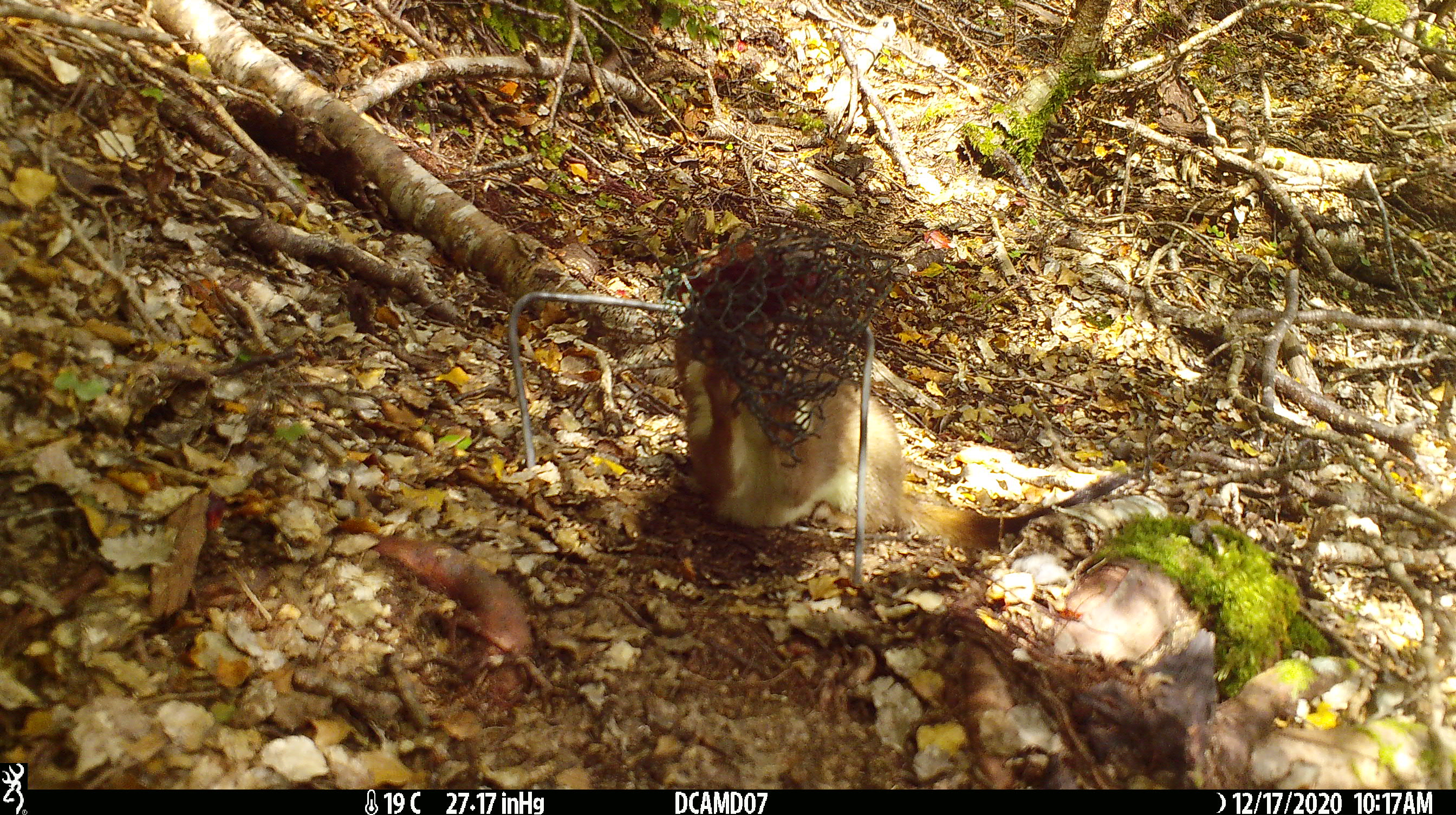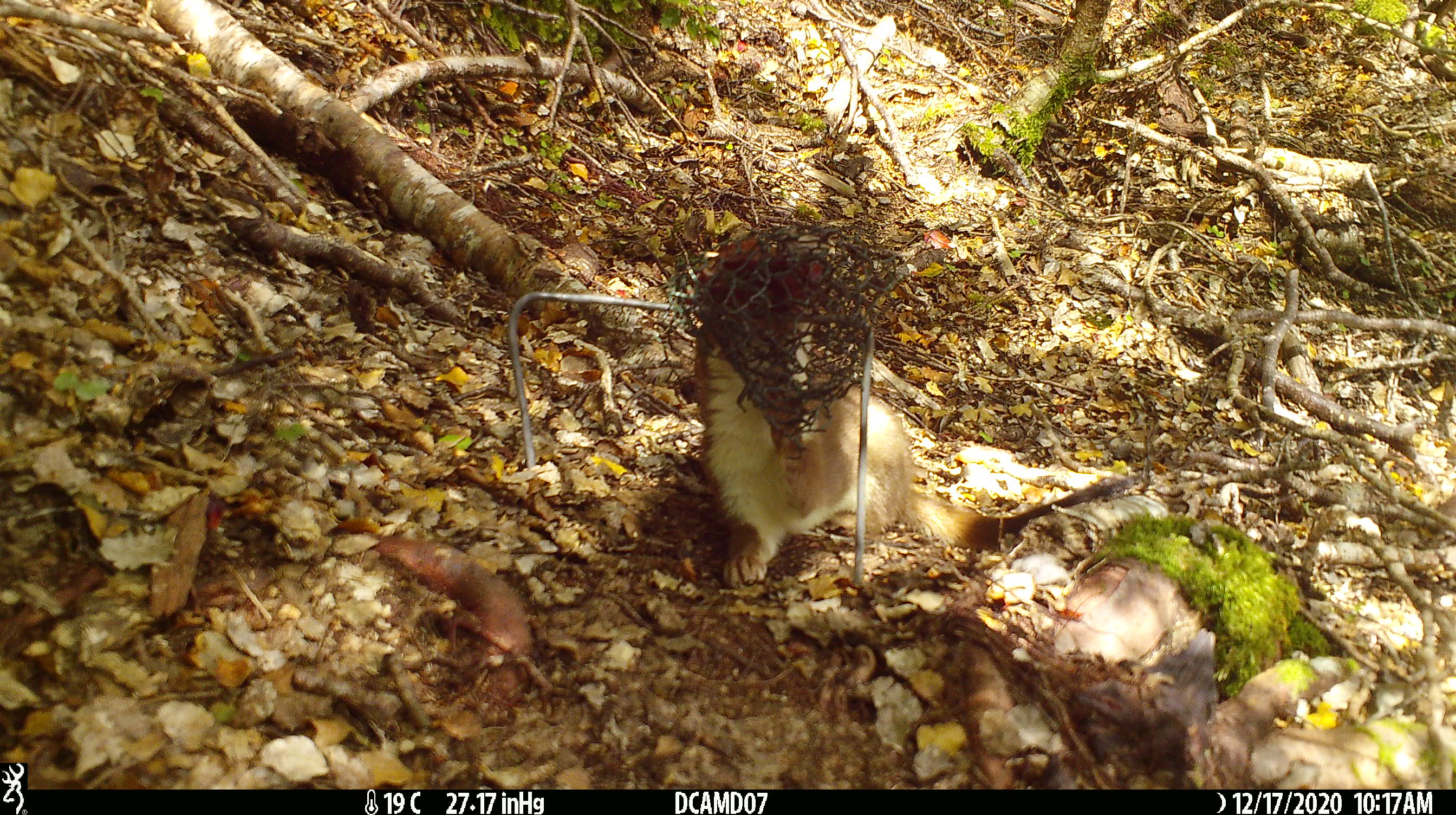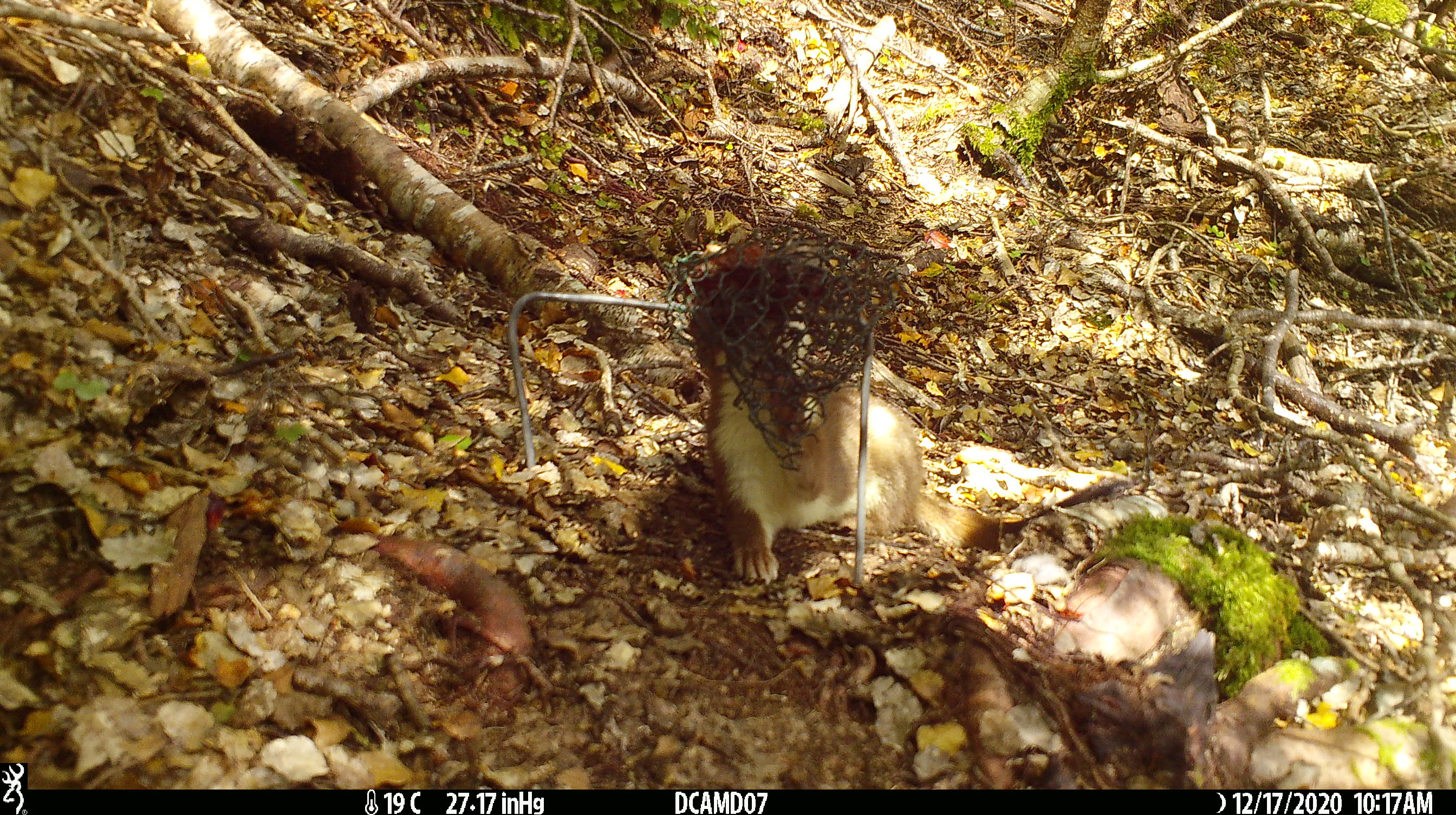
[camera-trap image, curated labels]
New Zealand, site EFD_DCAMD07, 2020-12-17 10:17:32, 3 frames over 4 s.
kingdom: Animalia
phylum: Chordata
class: Mammalia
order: Carnivora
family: Mustelidae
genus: Mustela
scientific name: Mustela erminea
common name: stoat